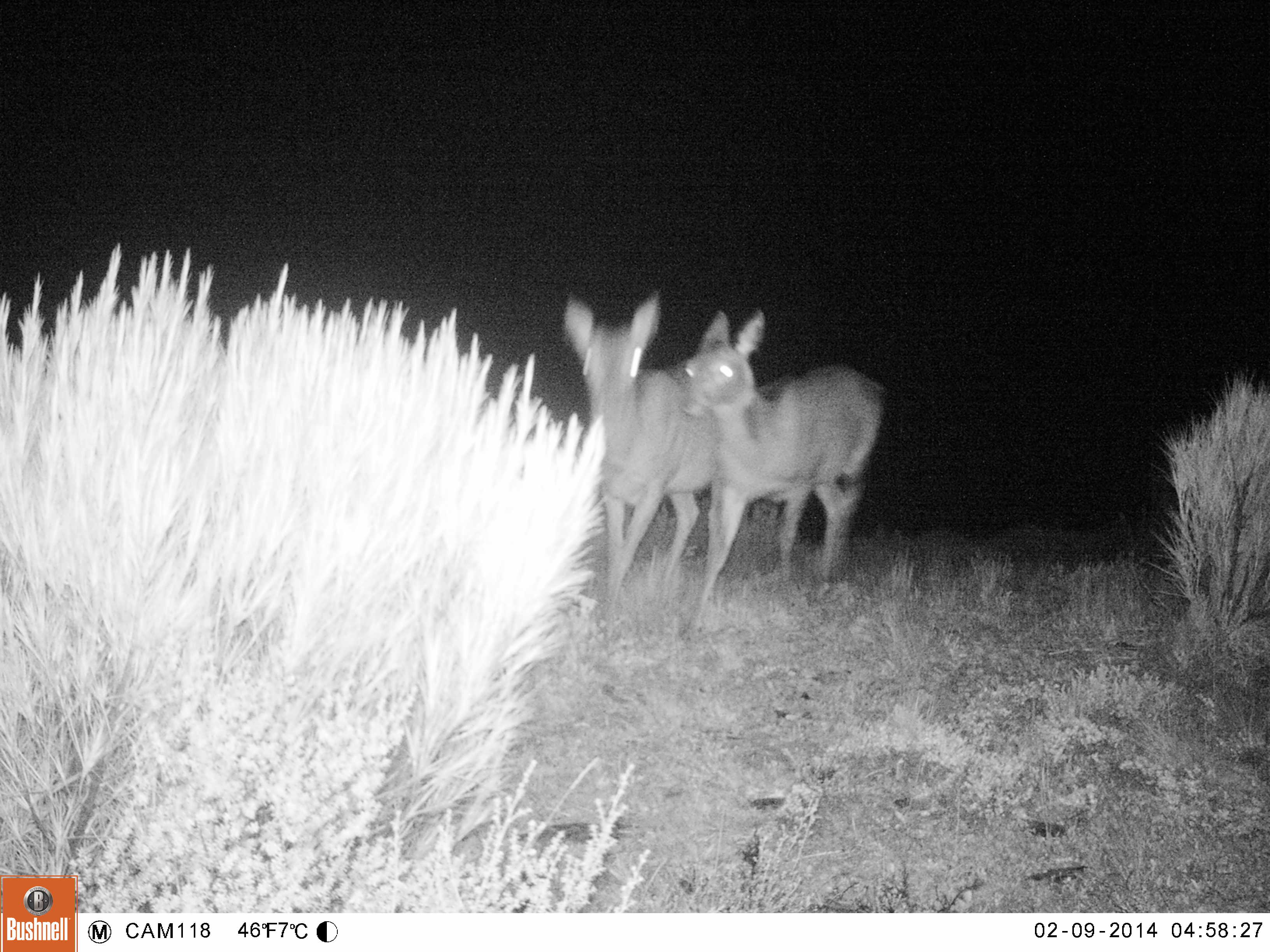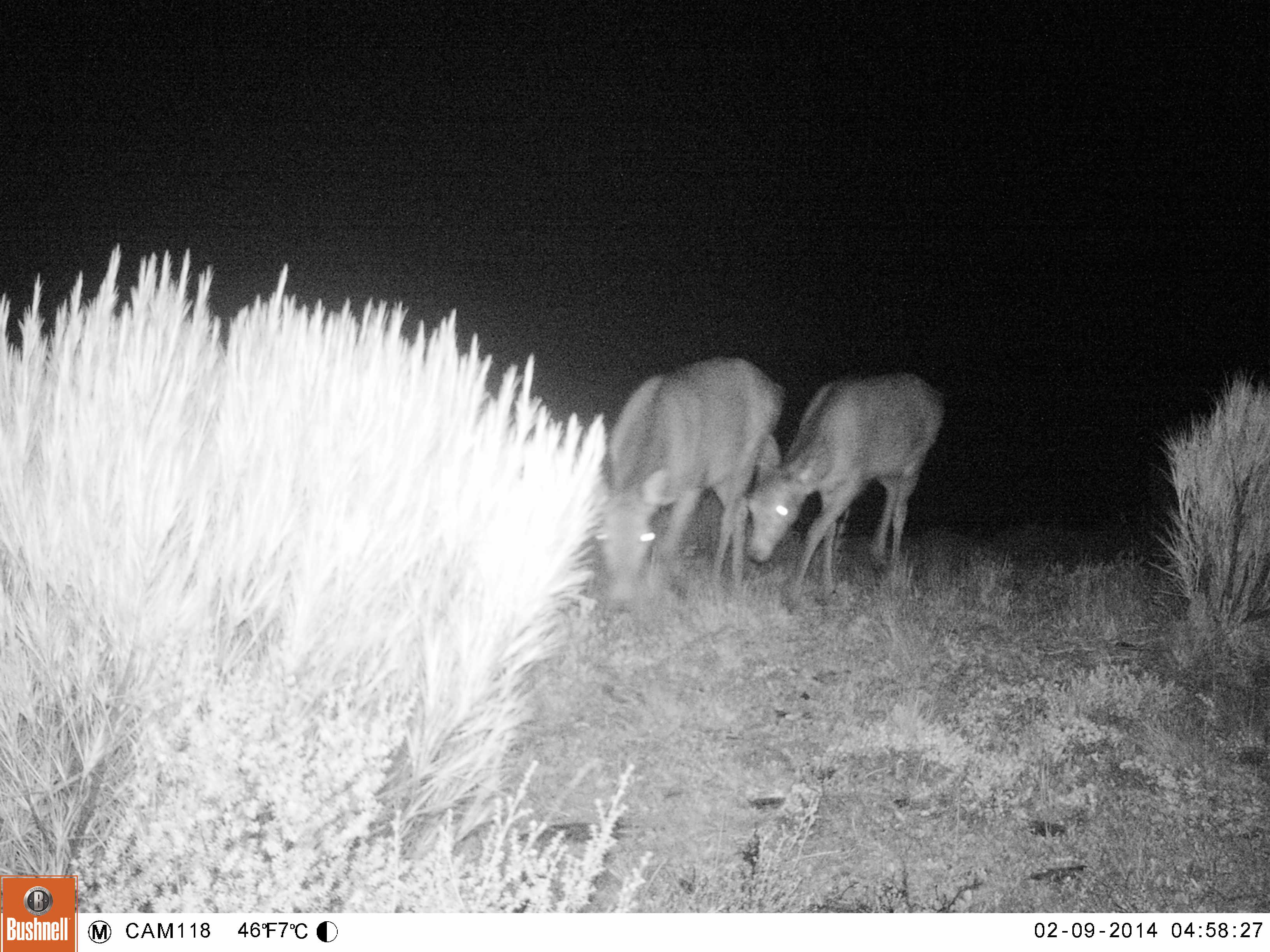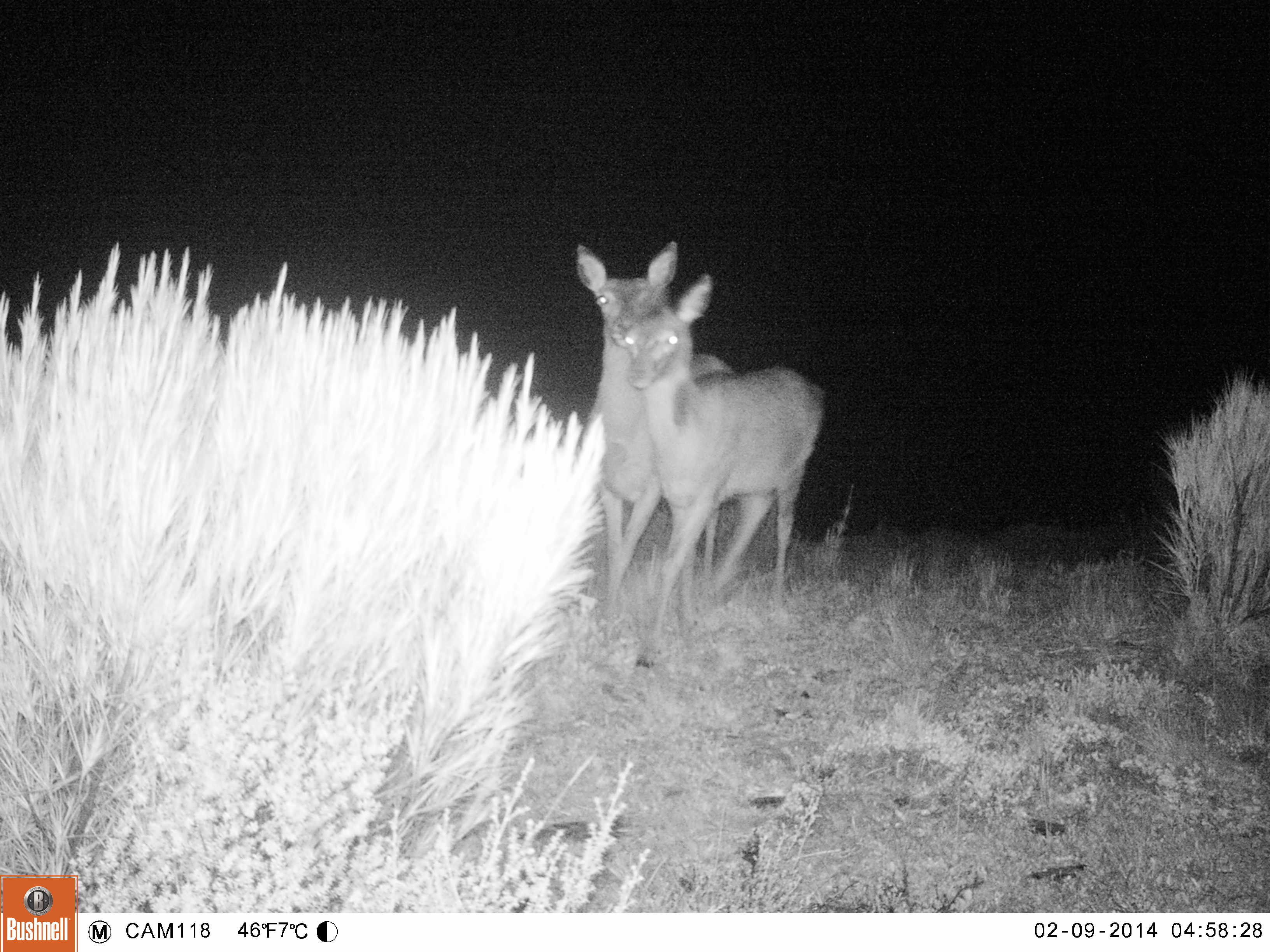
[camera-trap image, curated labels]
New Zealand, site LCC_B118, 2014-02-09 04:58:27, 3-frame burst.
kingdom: Animalia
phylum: Chordata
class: Mammalia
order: Artiodactyla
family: Cervidae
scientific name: Cervidae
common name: deer